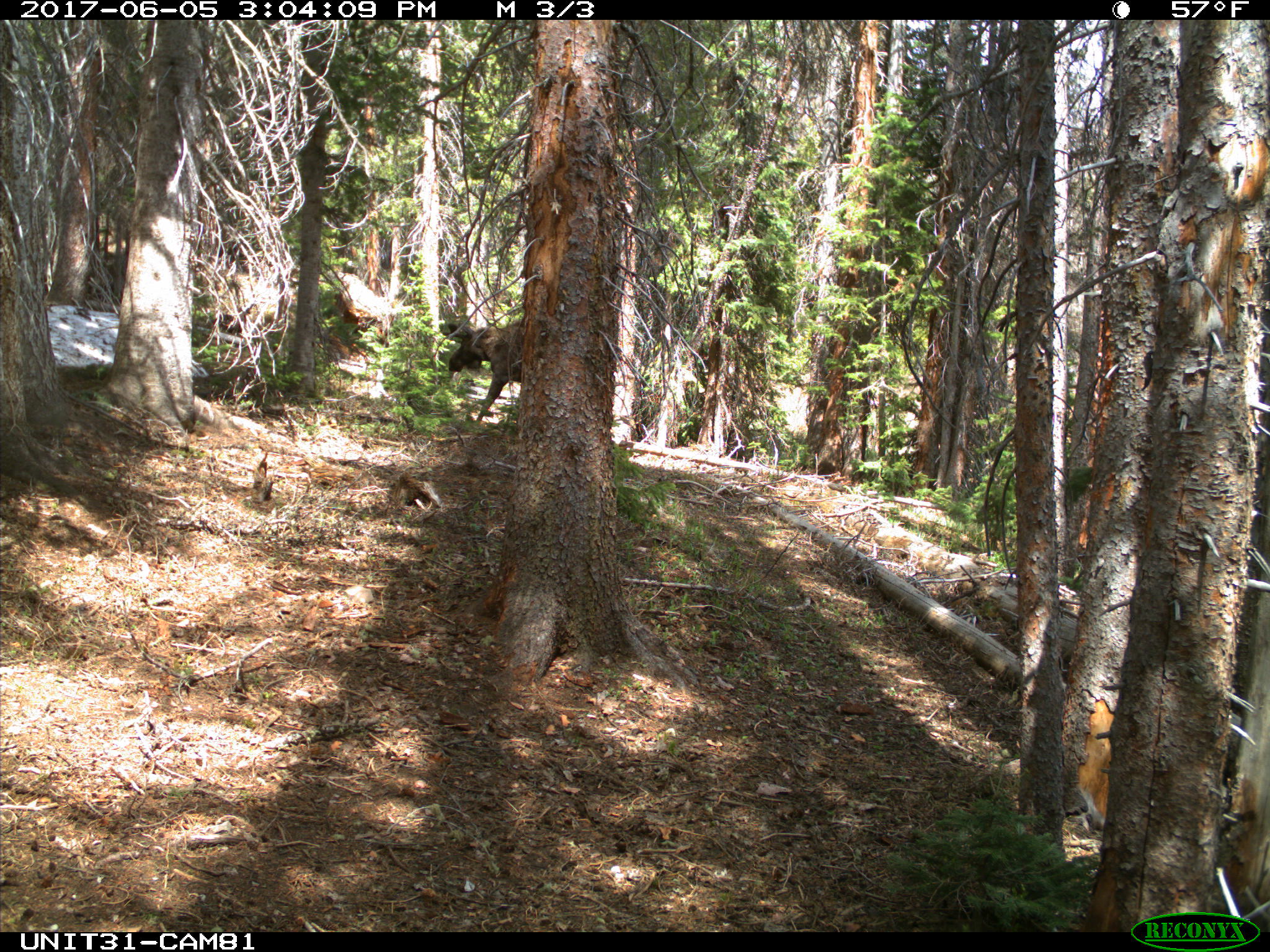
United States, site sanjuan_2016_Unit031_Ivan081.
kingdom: Animalia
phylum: Chordata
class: Mammalia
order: Artiodactyla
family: Cervidae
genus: Alces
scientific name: Alces alces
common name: moose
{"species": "Alces alces (moose)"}